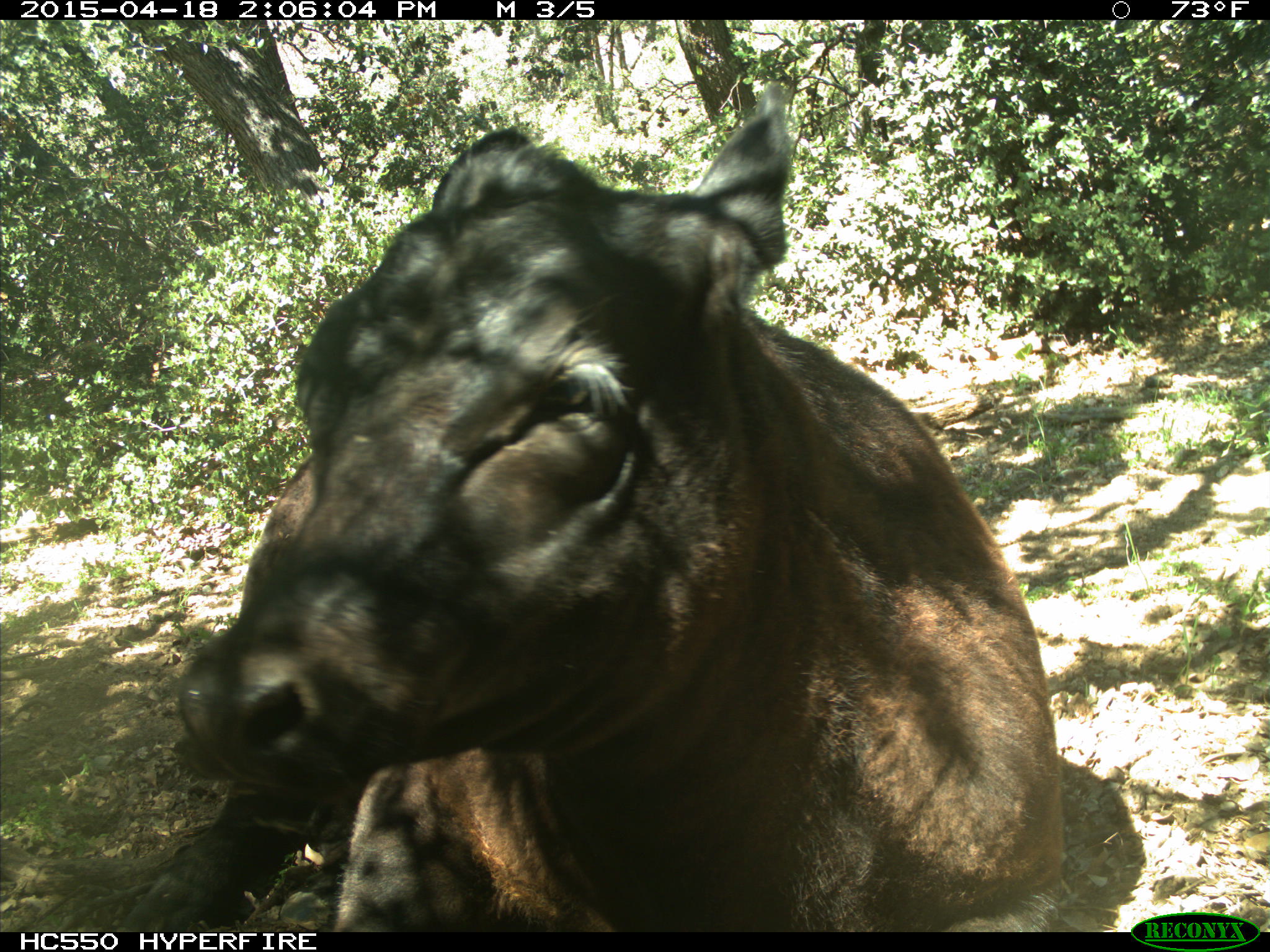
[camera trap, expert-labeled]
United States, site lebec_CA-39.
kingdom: Animalia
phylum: Chordata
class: Mammalia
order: Artiodactyla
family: Bovidae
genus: Bos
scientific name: Bos taurus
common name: domestic cow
Bos taurus (domestic cow).